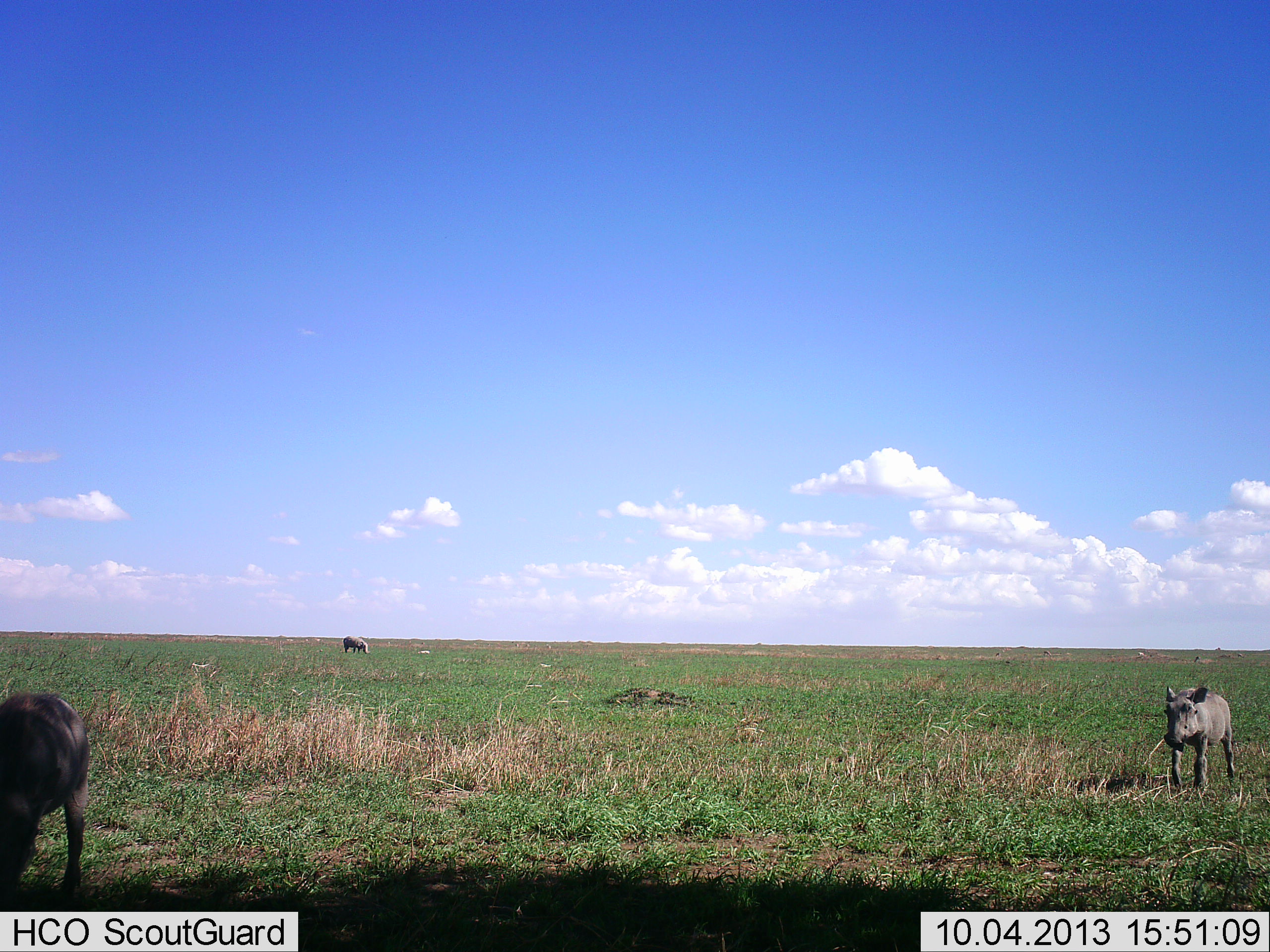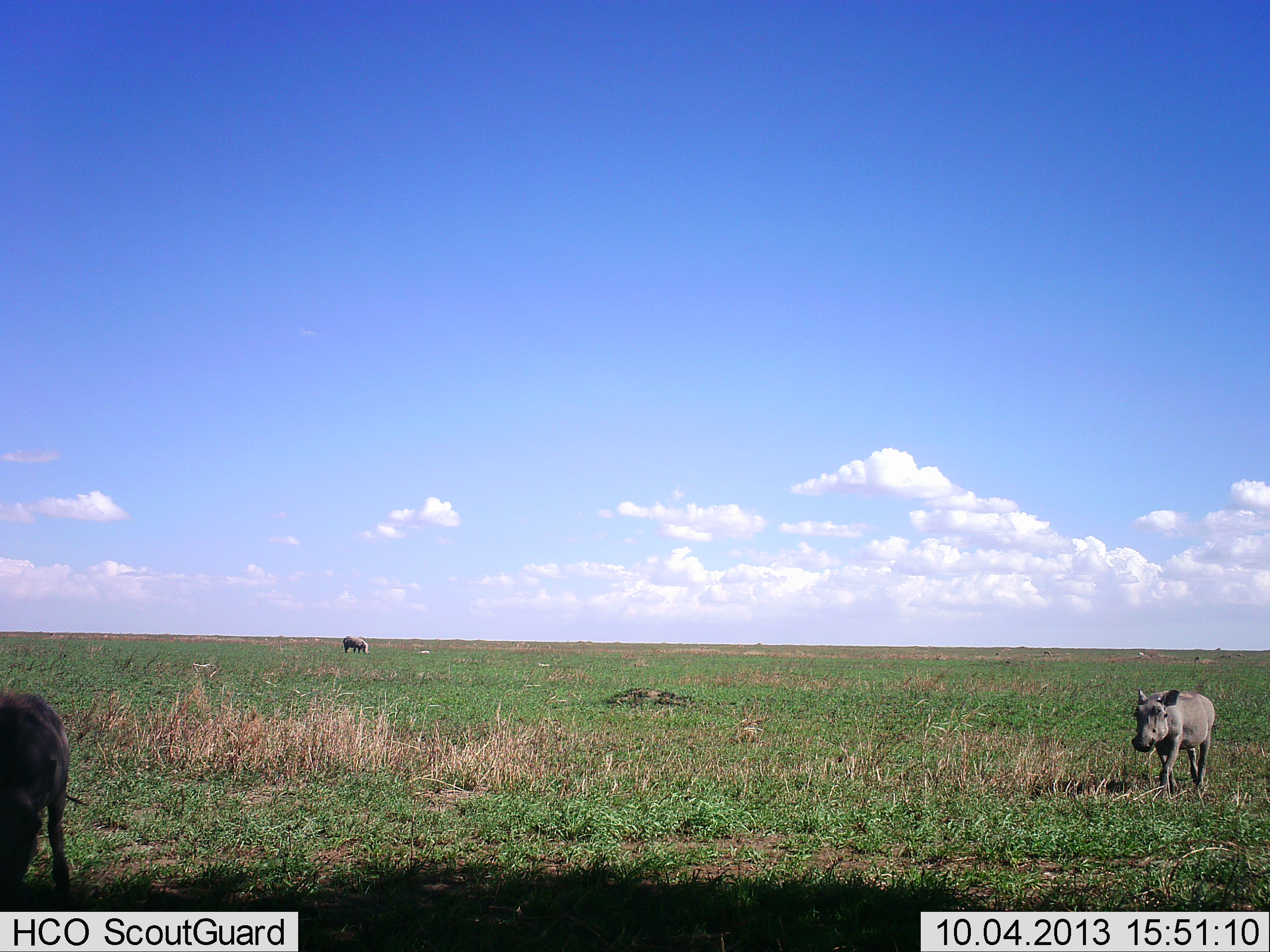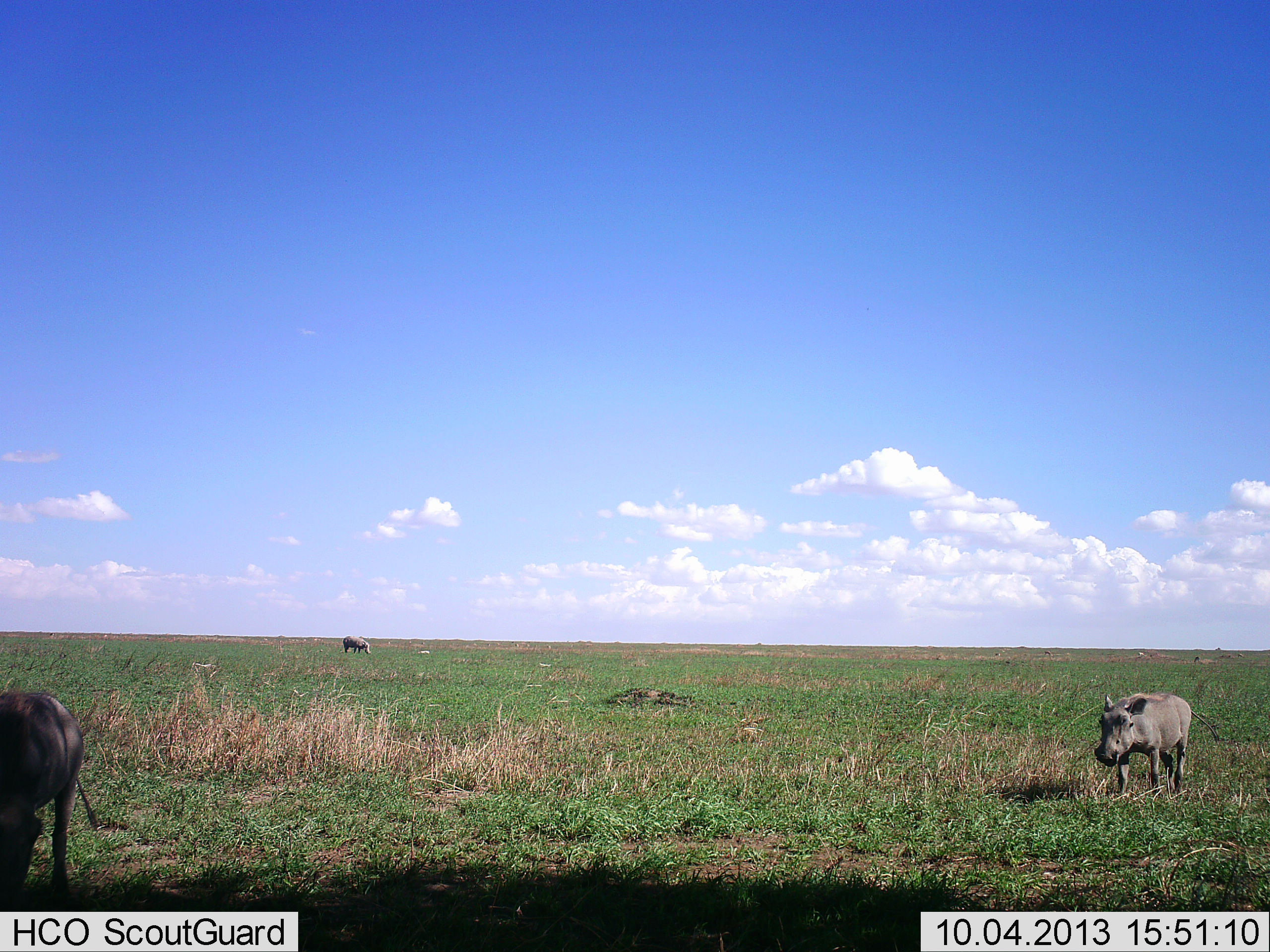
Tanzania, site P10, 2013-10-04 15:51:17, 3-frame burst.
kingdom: Animalia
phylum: Chordata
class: Mammalia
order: Artiodactyla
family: Suidae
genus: Phacochoerus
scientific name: Phacochoerus africanus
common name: warthog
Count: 2.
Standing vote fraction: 8%.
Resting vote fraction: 0%.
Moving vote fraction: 100%.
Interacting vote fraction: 0%.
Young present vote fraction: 8%.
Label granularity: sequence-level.